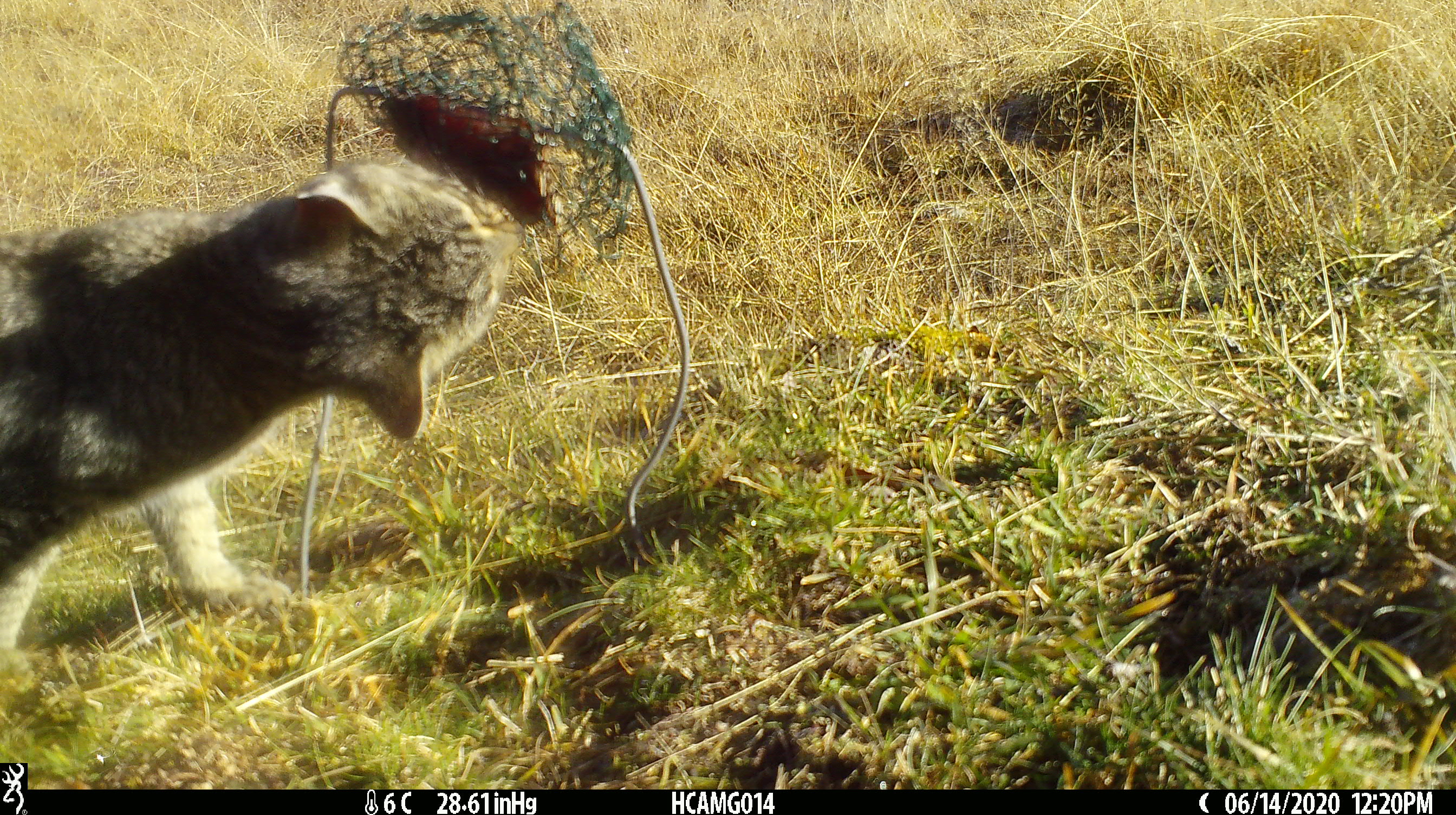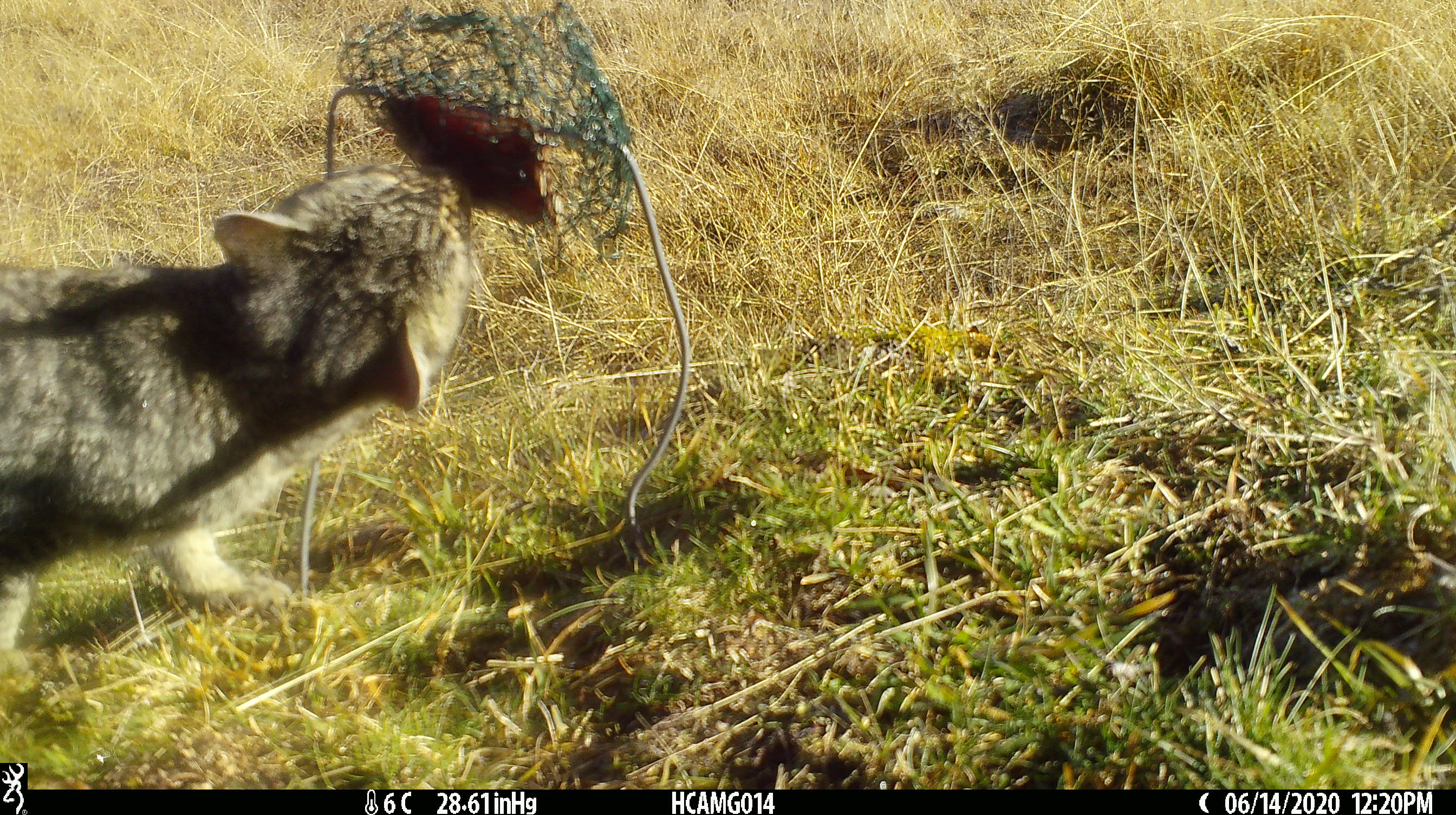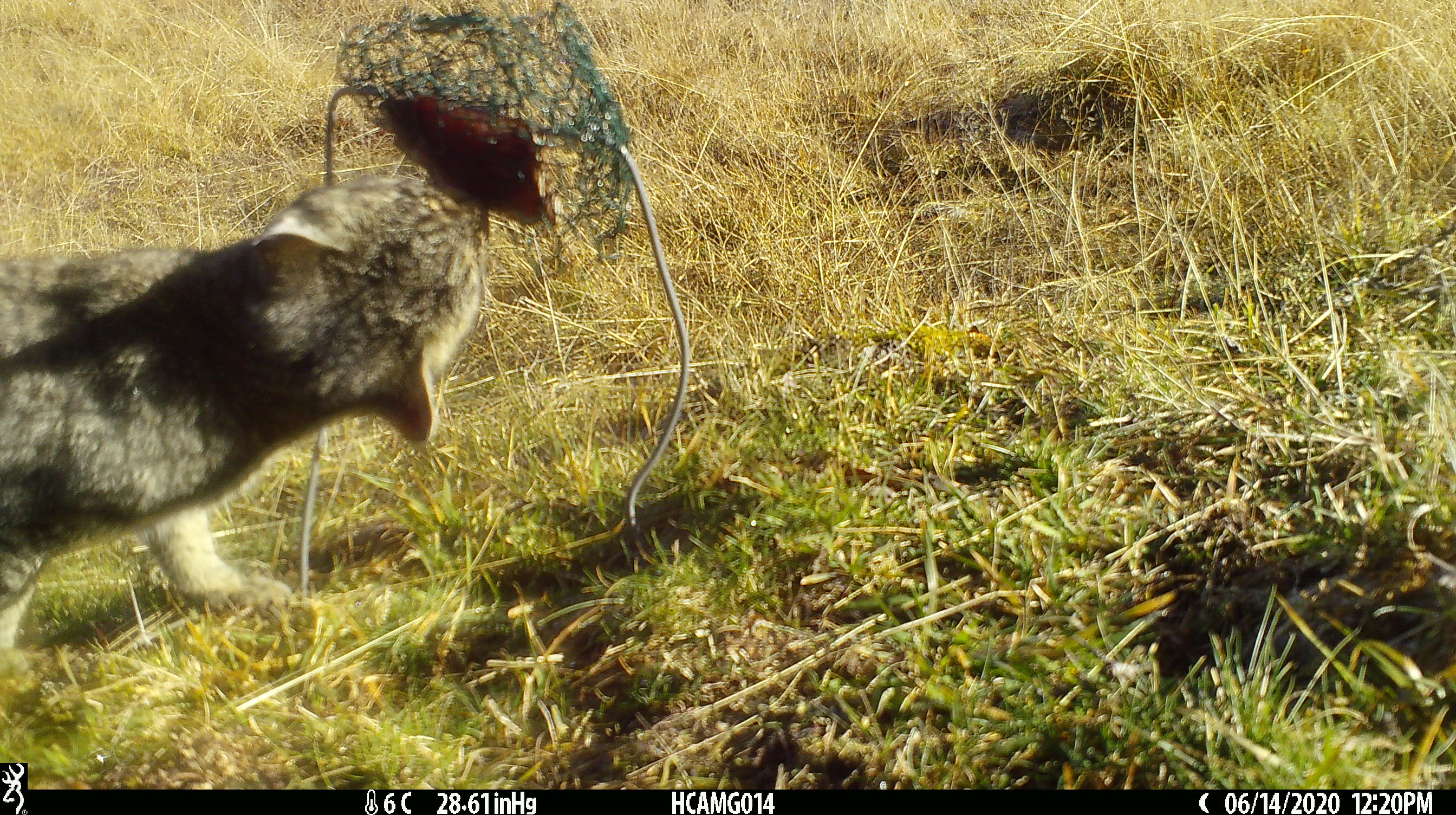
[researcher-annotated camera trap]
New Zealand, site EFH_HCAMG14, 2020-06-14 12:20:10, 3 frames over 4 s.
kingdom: Animalia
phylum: Chordata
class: Mammalia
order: Carnivora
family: Felidae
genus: Felis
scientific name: Felis catus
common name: domestic cat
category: cat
Cat (domestic cat) (Felis catus).